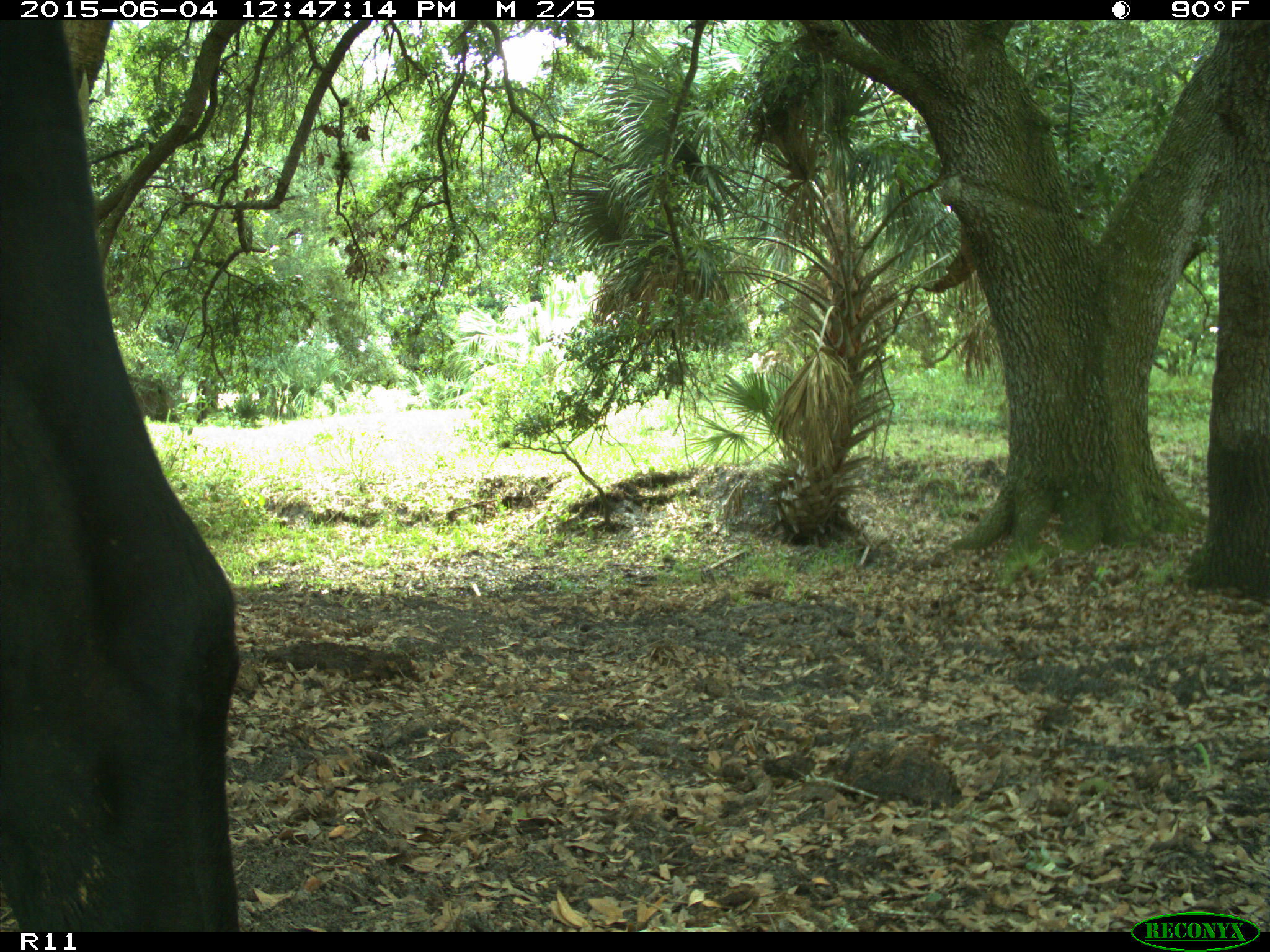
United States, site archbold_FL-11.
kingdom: Animalia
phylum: Chordata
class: Mammalia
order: Artiodactyla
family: Bovidae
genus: Bos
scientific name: Bos taurus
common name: domestic cow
Bos taurus (domestic cow).